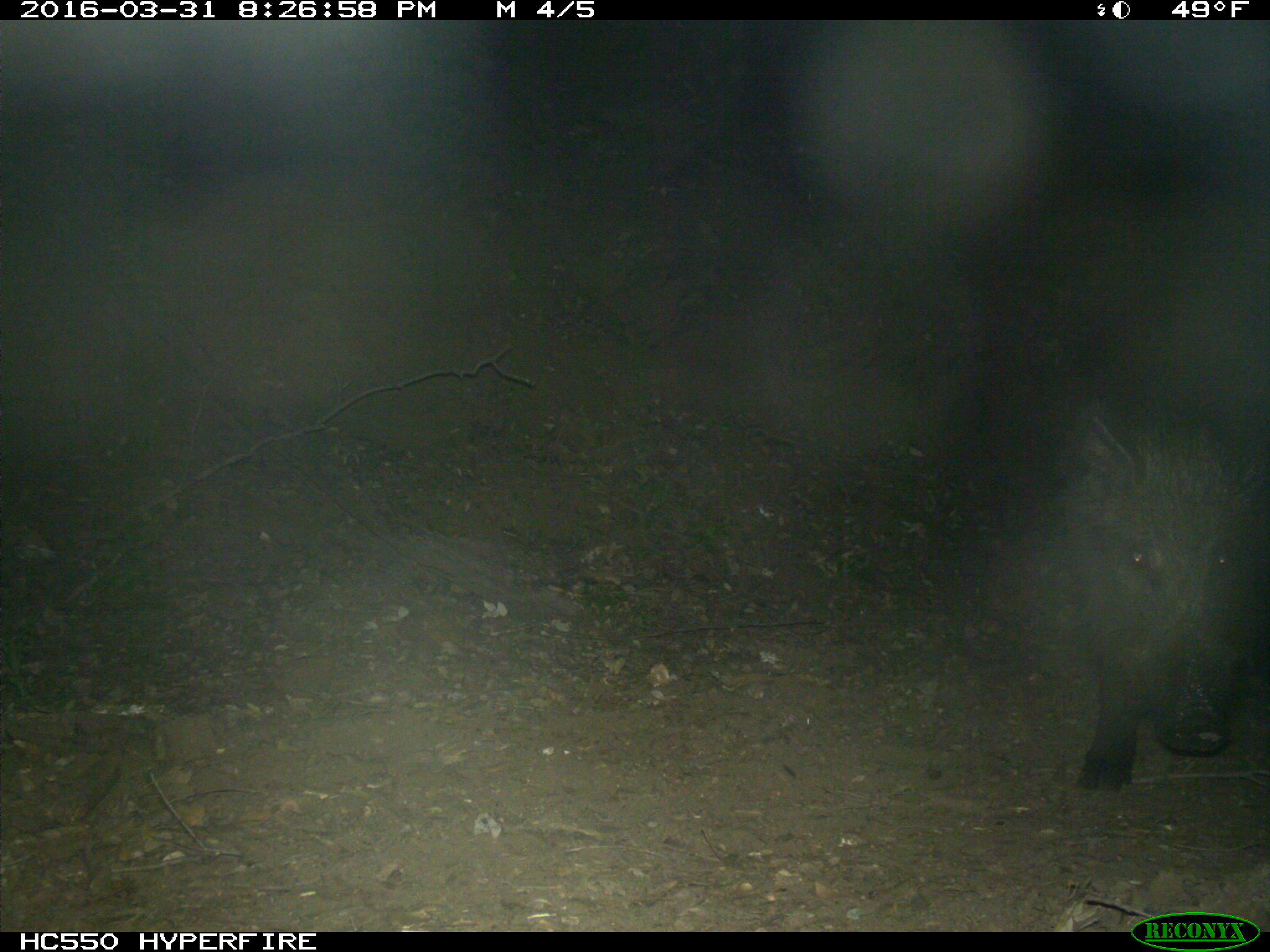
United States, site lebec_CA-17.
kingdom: Animalia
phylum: Chordata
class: Mammalia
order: Artiodactyla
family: Suidae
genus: Sus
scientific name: Sus scrofa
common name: wild boar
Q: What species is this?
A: Sus scrofa (wild boar).